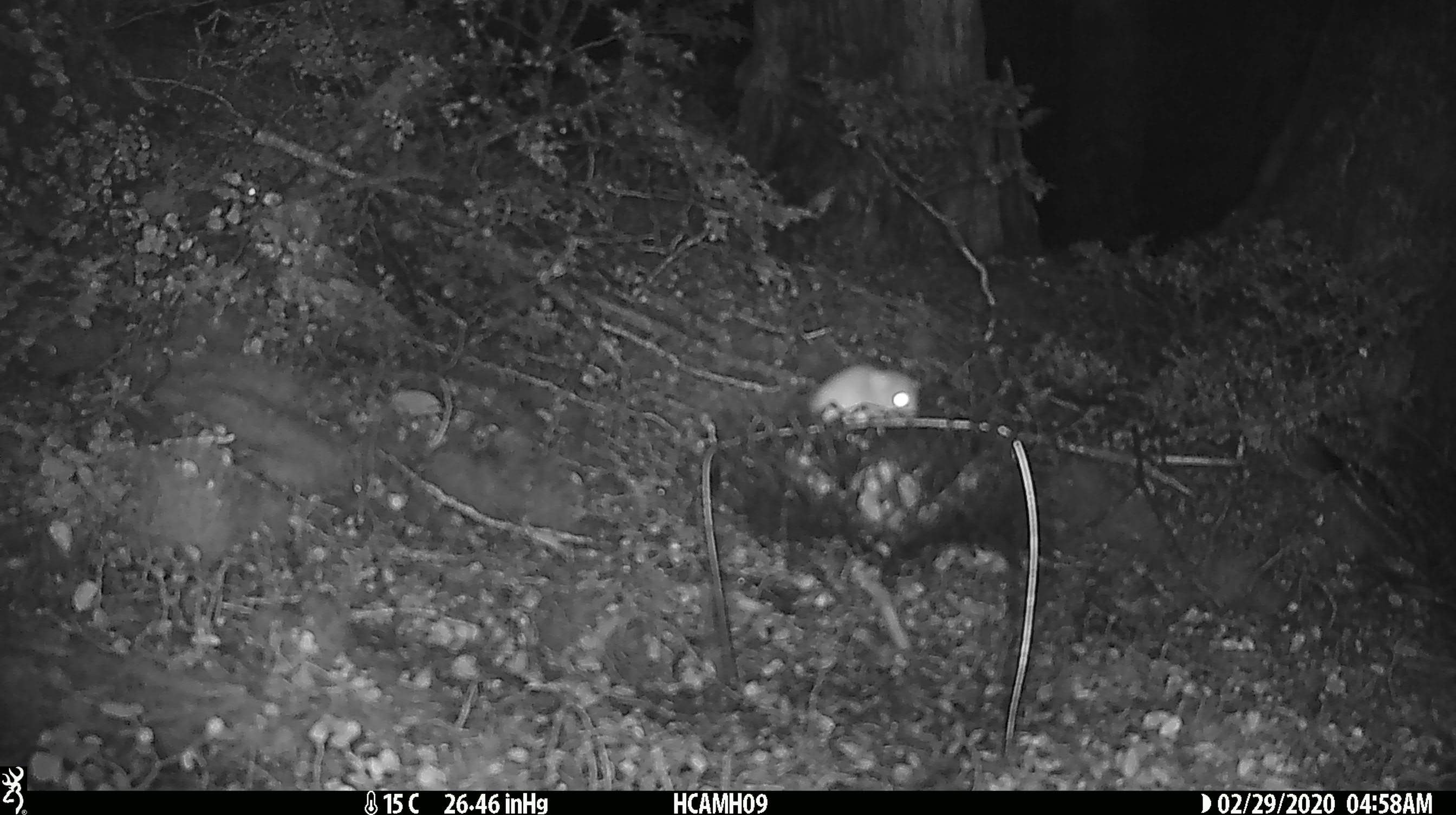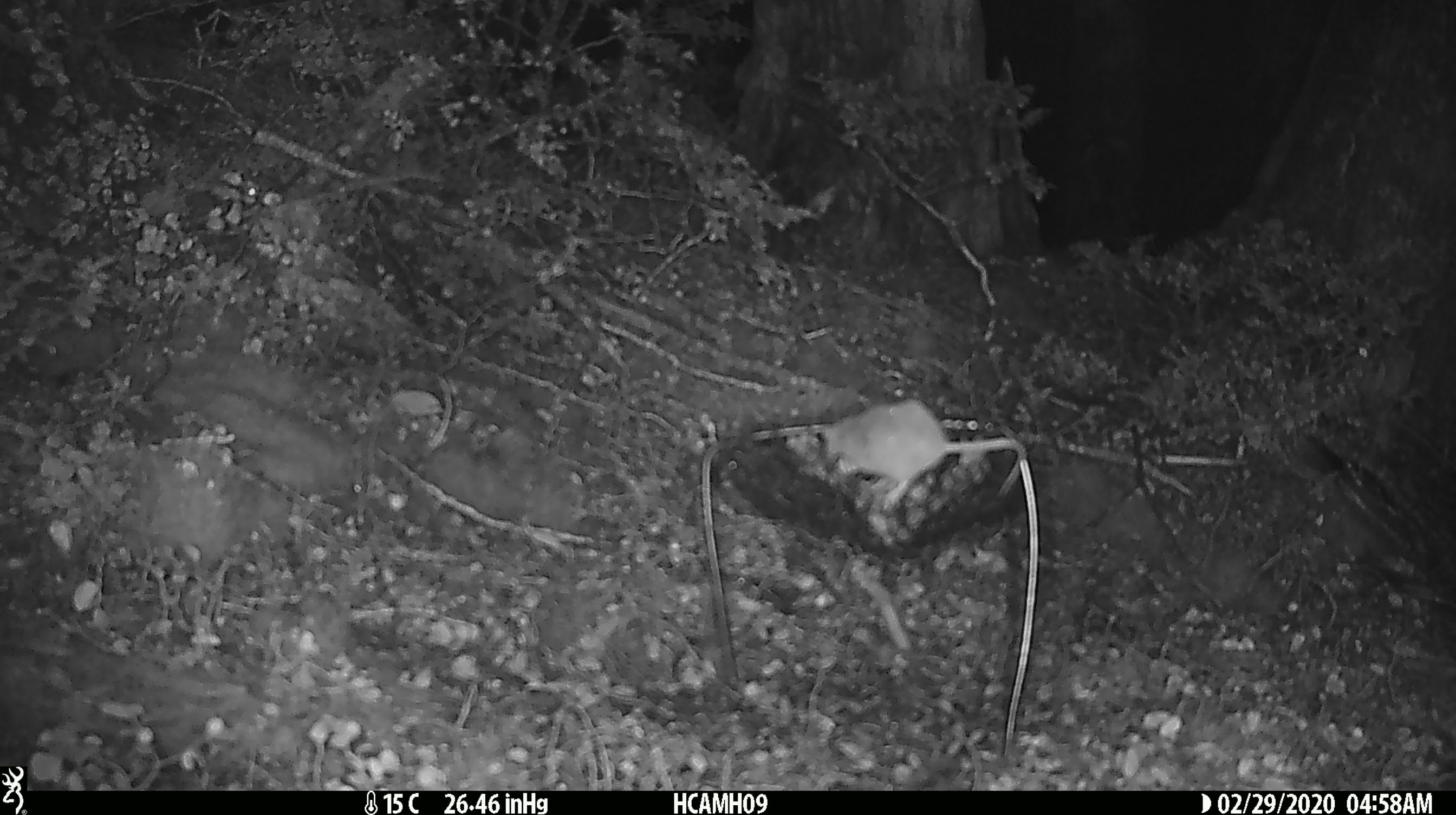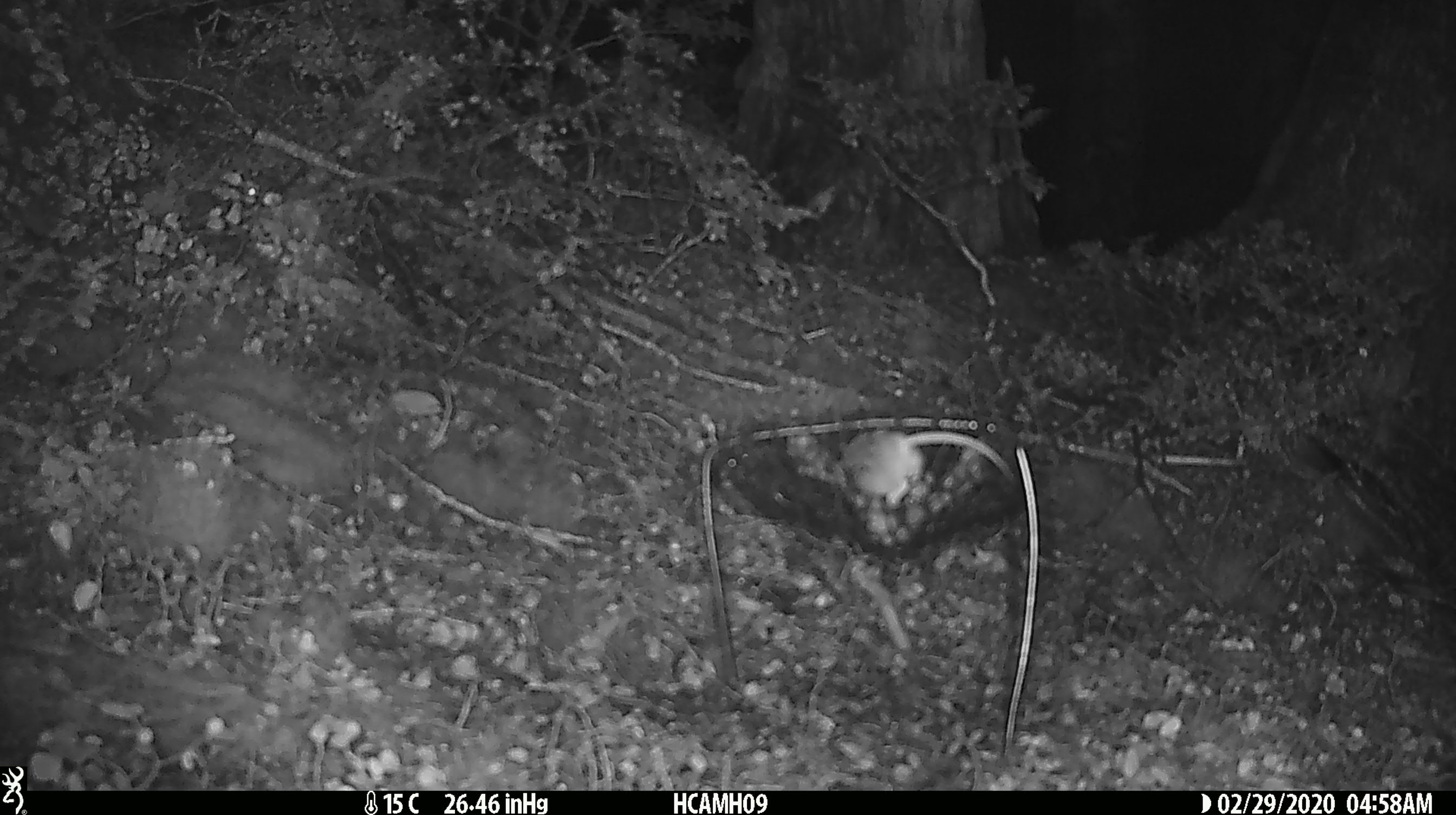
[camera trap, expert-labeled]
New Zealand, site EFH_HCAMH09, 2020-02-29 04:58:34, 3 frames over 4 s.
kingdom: Animalia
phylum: Chordata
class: Mammalia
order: Rodentia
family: Muridae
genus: Mus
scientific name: Mus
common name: mouse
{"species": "mouse (Mus)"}